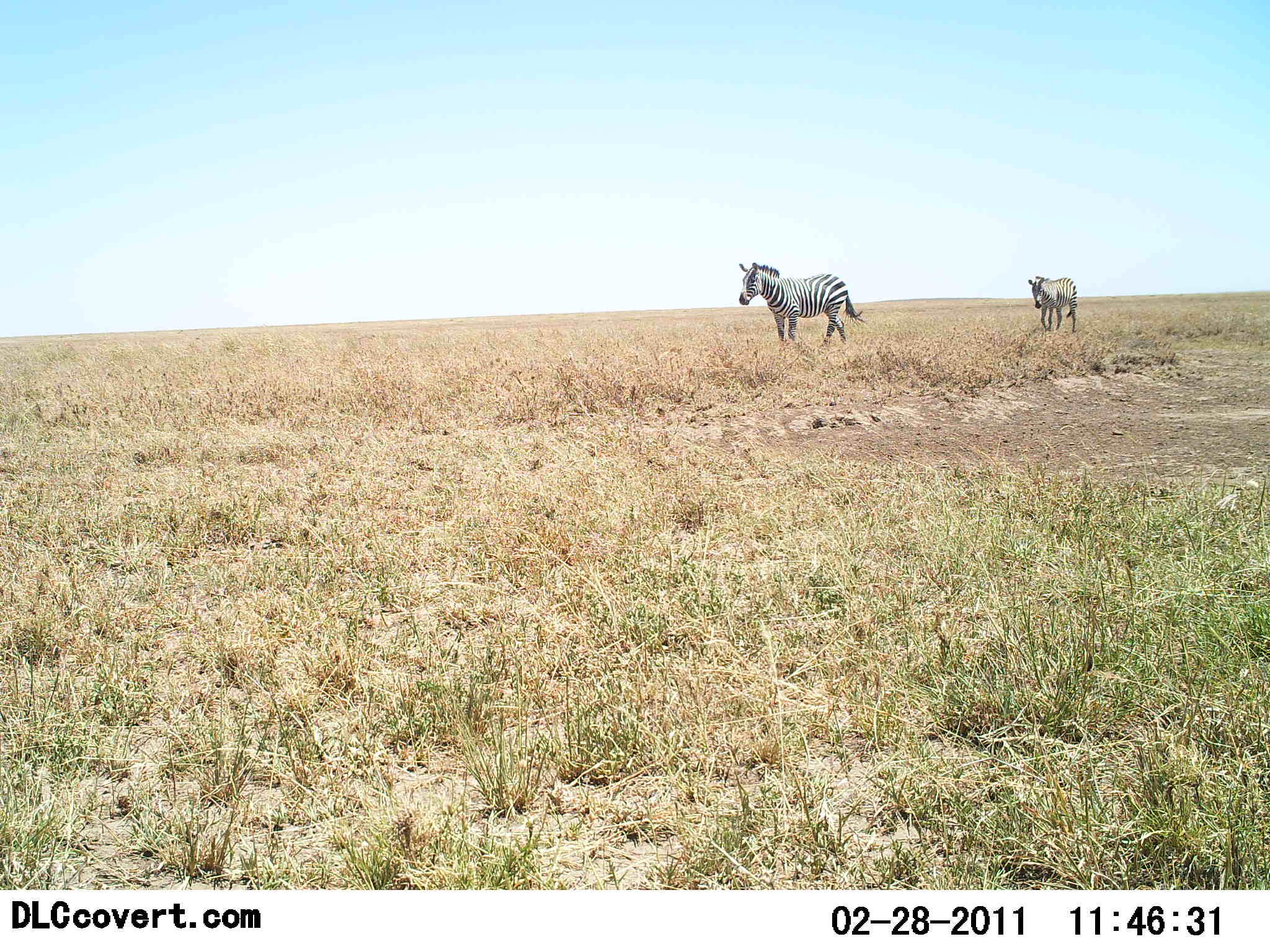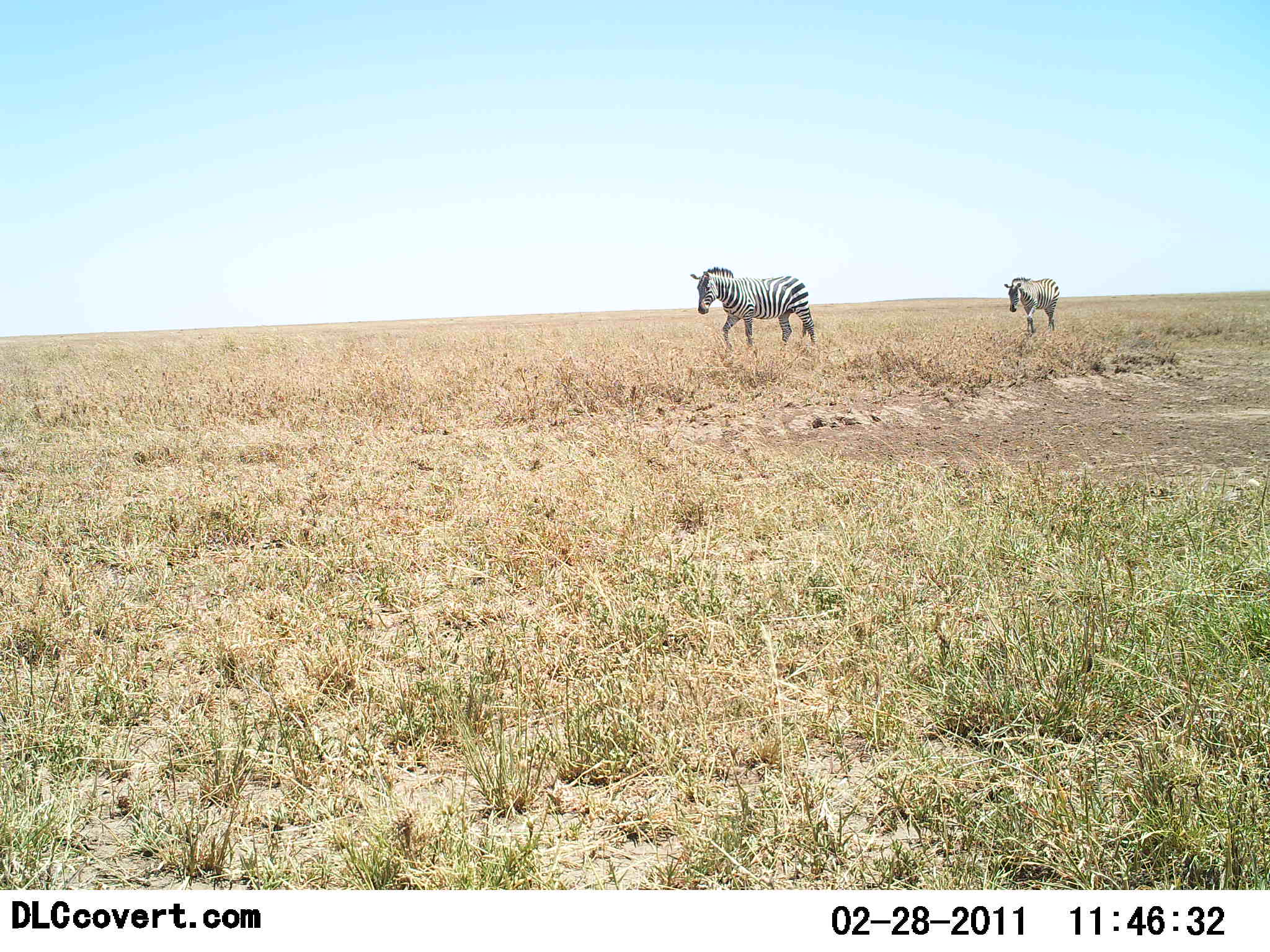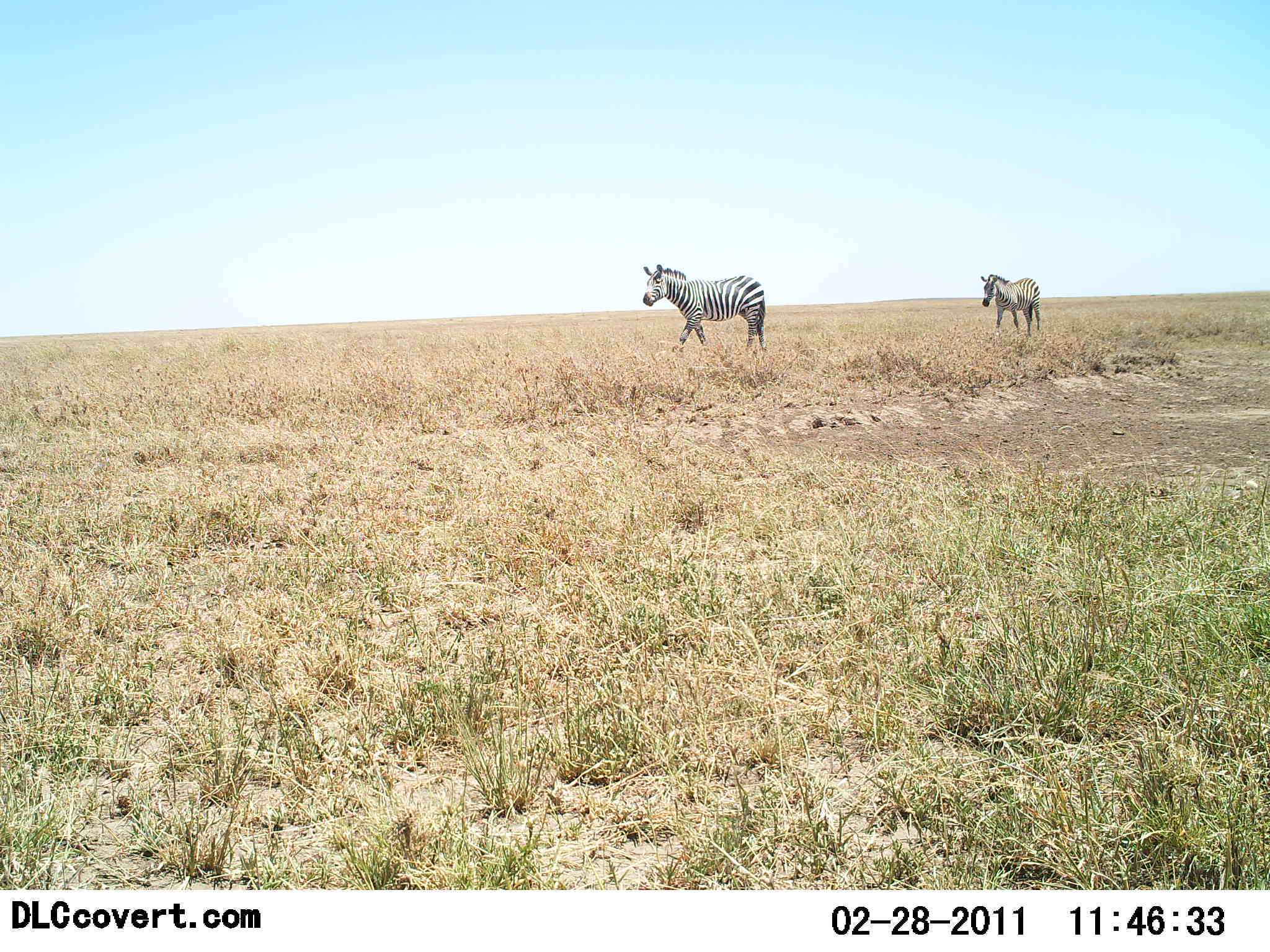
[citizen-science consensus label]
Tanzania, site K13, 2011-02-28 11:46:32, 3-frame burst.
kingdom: Animalia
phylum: Chordata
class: Mammalia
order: Perissodactyla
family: Equidae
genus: Equus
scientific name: Equus quagga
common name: plains zebra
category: zebra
Zebra (plains zebra) (Equus quagga), count 2. Behavior (volunteer vote fractions): standing 0%, resting 0%, moving 100%, interacting 0%. Young present (vote fraction): 0%. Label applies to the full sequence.